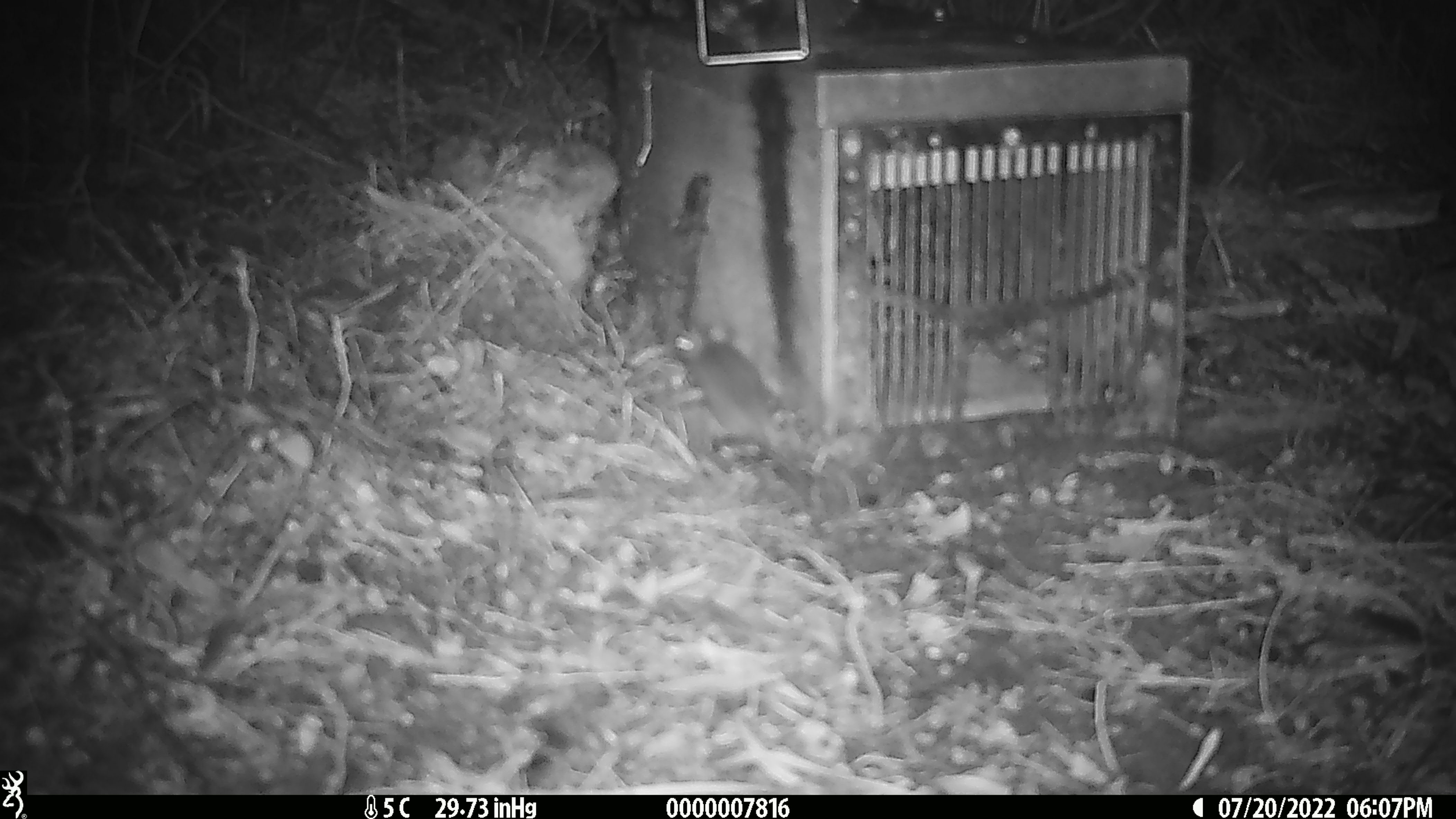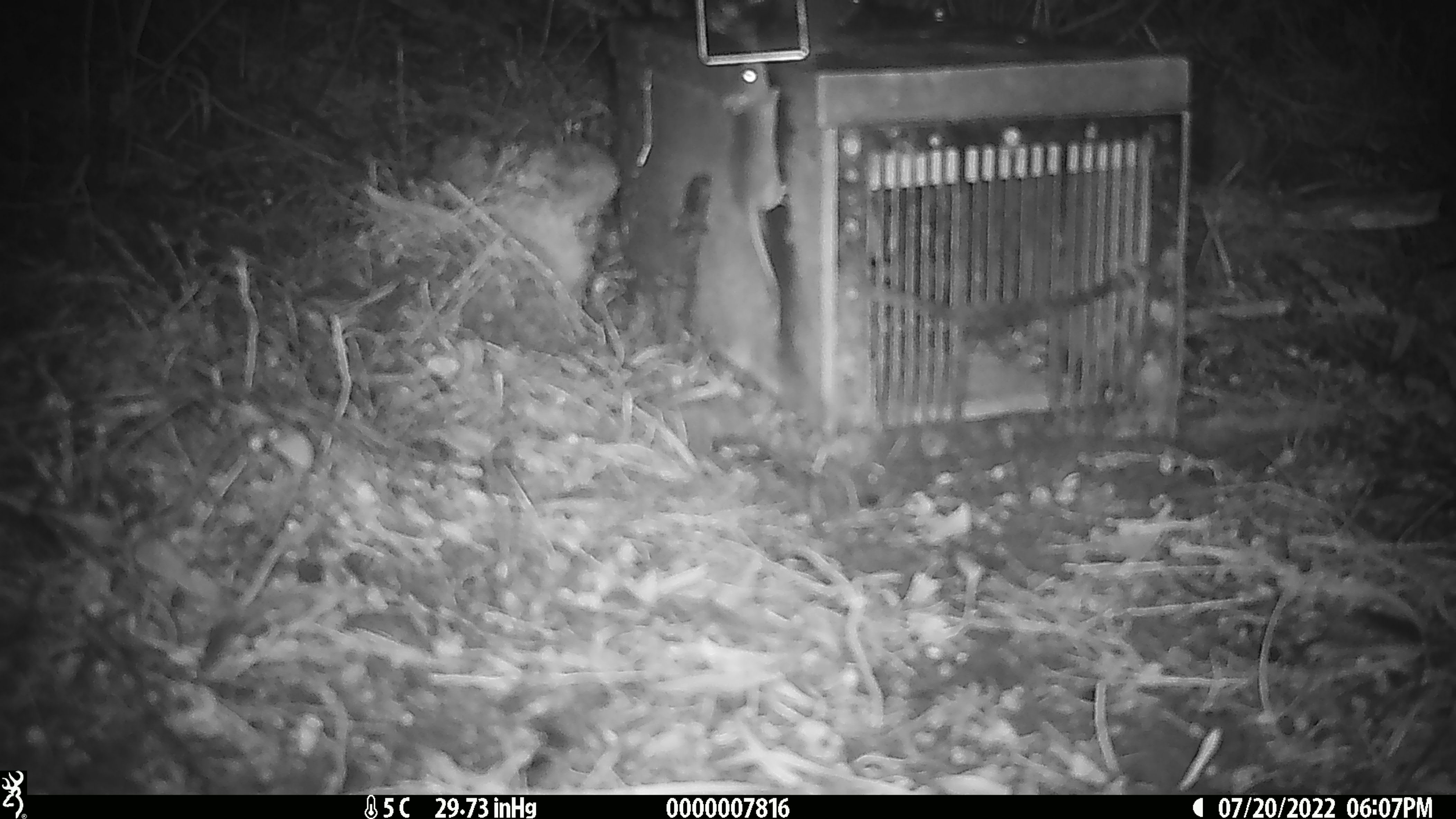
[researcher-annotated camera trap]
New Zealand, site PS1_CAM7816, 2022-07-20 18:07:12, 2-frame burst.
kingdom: Animalia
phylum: Chordata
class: Mammalia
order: Rodentia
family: Muridae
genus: Mus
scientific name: Mus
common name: mouse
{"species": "mouse (Mus)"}